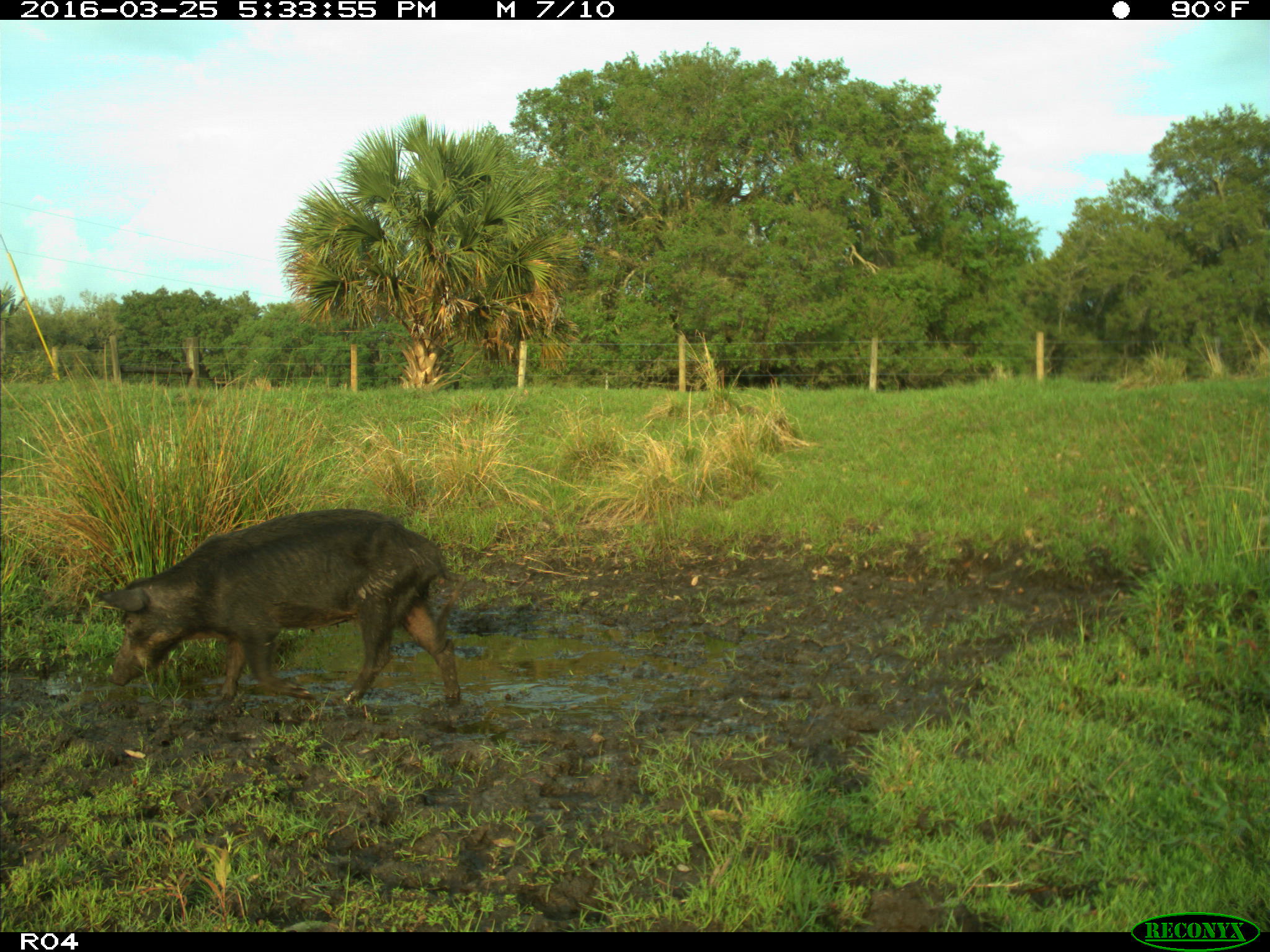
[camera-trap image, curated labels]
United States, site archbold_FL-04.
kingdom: Animalia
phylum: Chordata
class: Mammalia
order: Artiodactyla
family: Suidae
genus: Sus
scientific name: Sus scrofa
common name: wild boar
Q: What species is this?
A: Sus scrofa (wild boar).